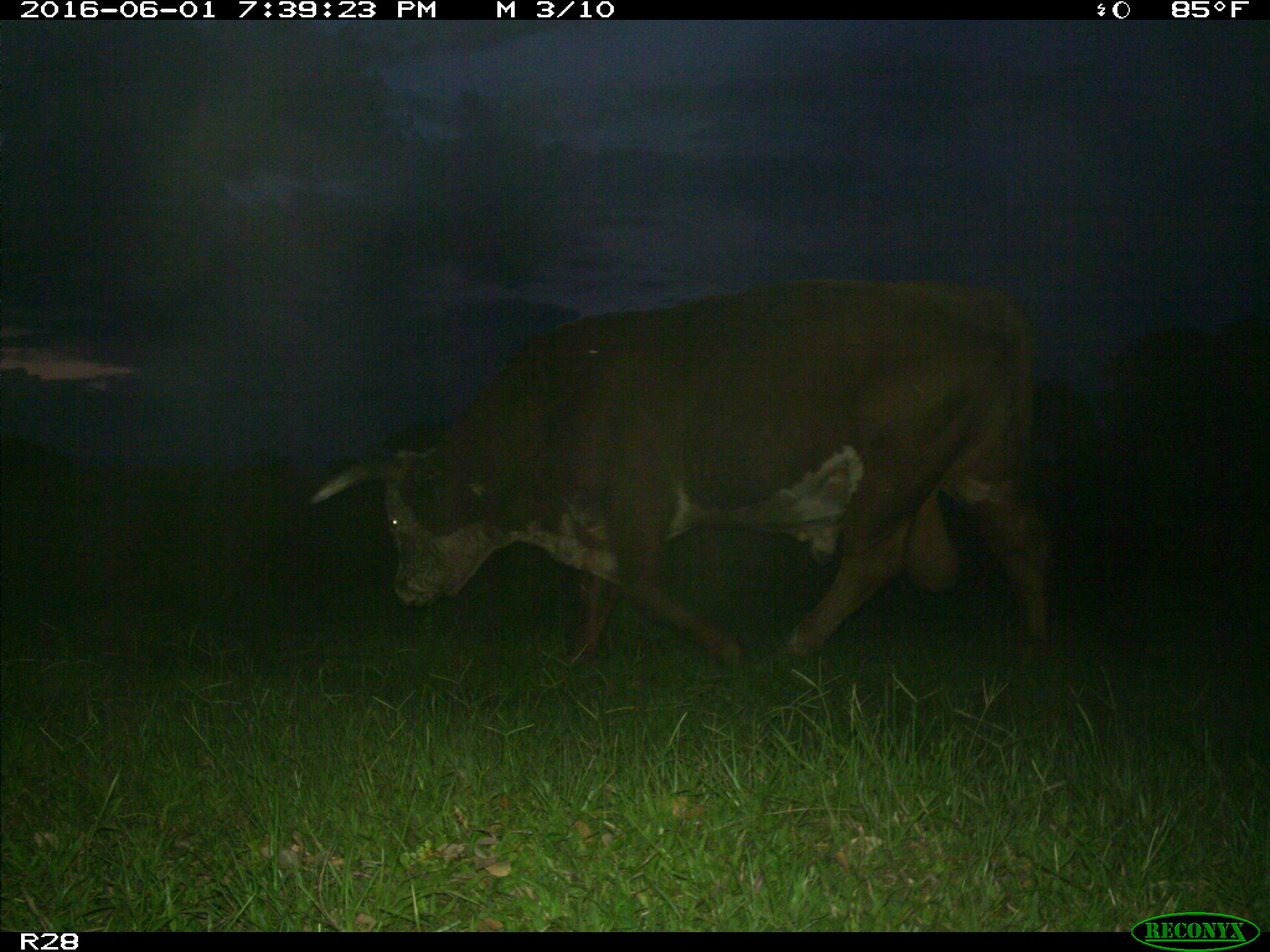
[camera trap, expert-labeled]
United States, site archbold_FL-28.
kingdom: Animalia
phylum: Chordata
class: Mammalia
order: Artiodactyla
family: Bovidae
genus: Bos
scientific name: Bos taurus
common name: domestic cow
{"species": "Bos taurus (domestic cow)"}